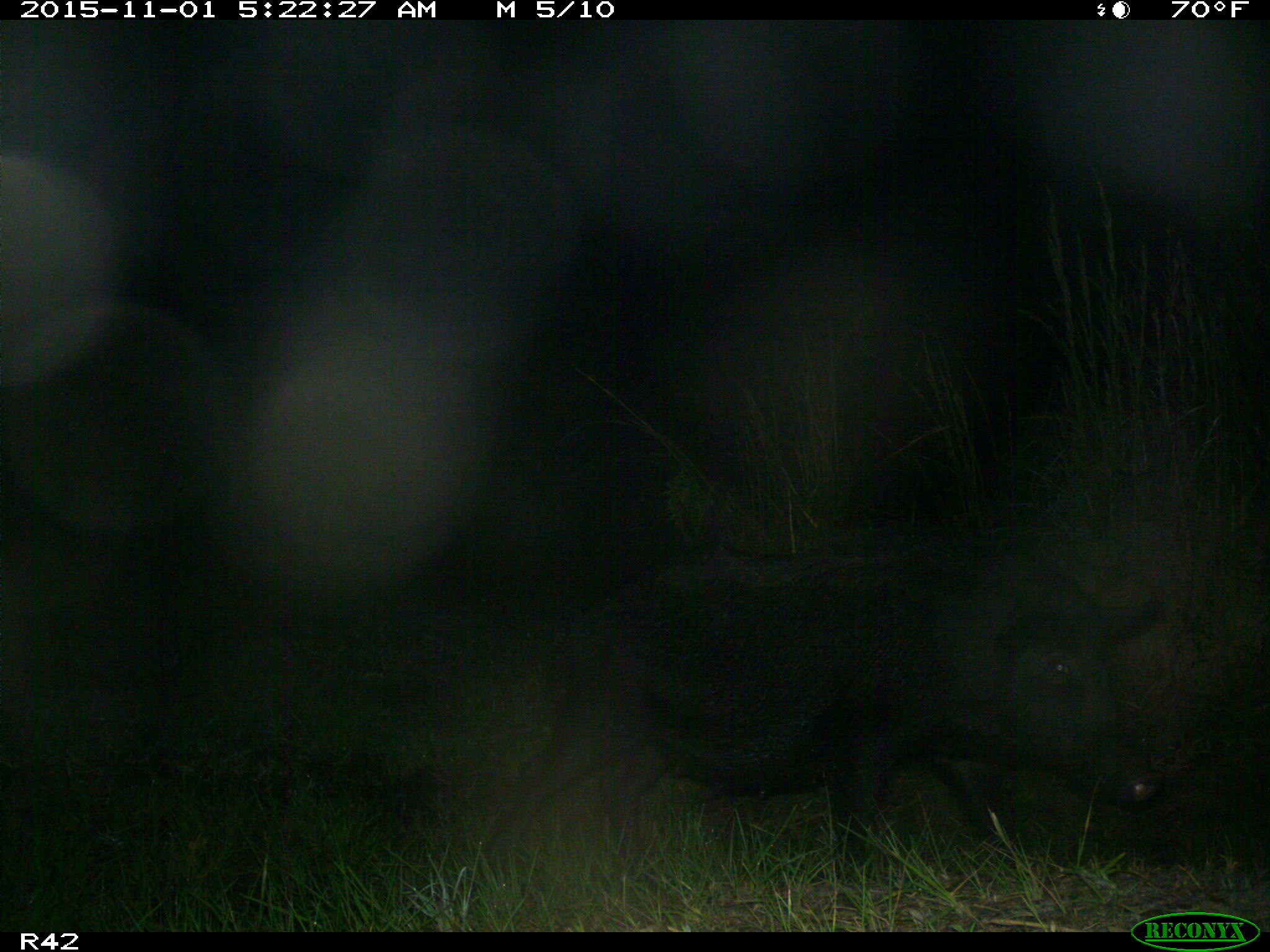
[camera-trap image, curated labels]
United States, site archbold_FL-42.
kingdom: Animalia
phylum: Chordata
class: Mammalia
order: Artiodactyla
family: Suidae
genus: Sus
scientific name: Sus scrofa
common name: wild boar